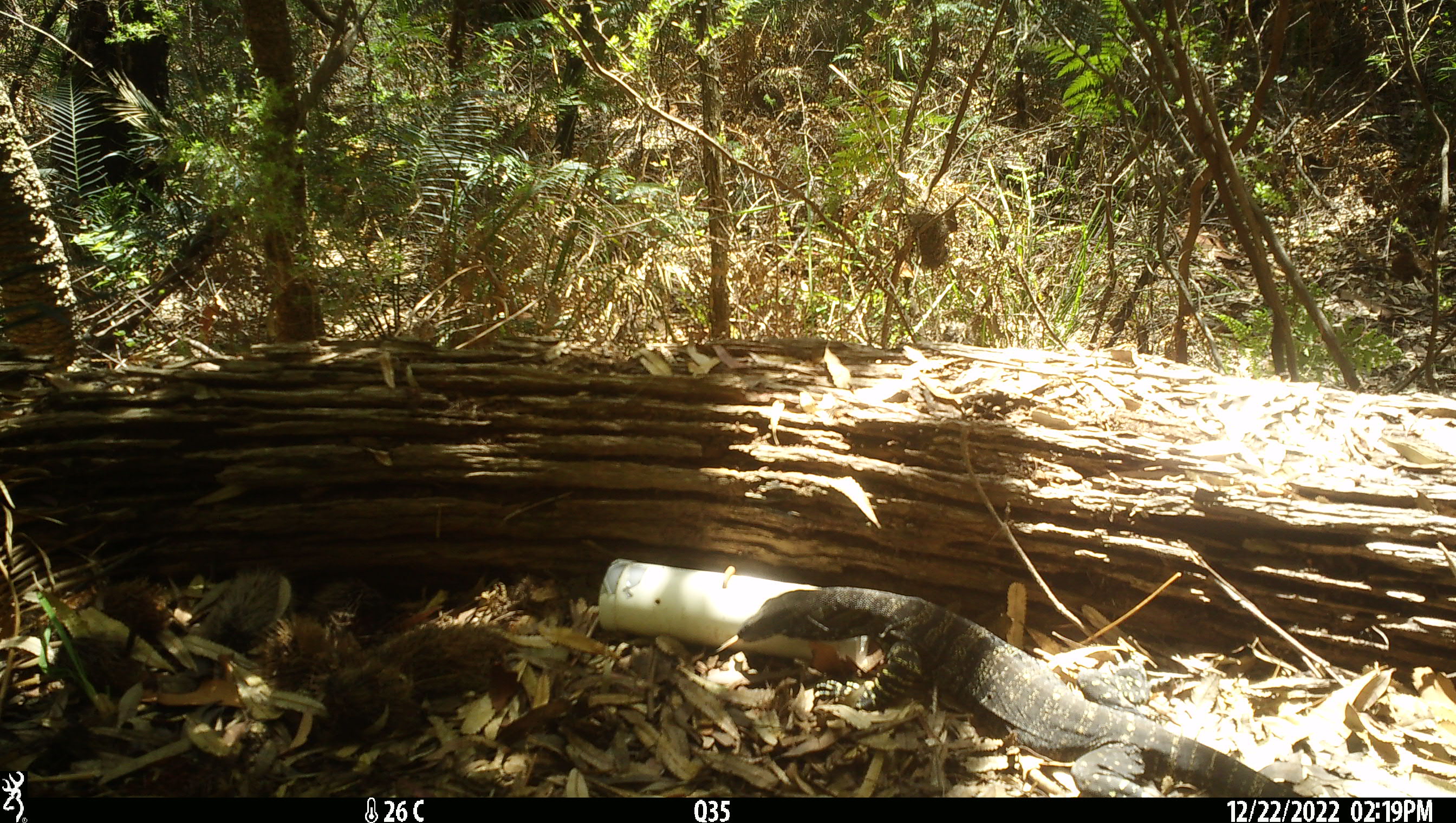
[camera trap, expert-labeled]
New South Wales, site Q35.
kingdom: Animalia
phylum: Chordata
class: Reptilia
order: Squamata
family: Varanidae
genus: Varanus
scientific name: Varanus varius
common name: lace monitor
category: goanna